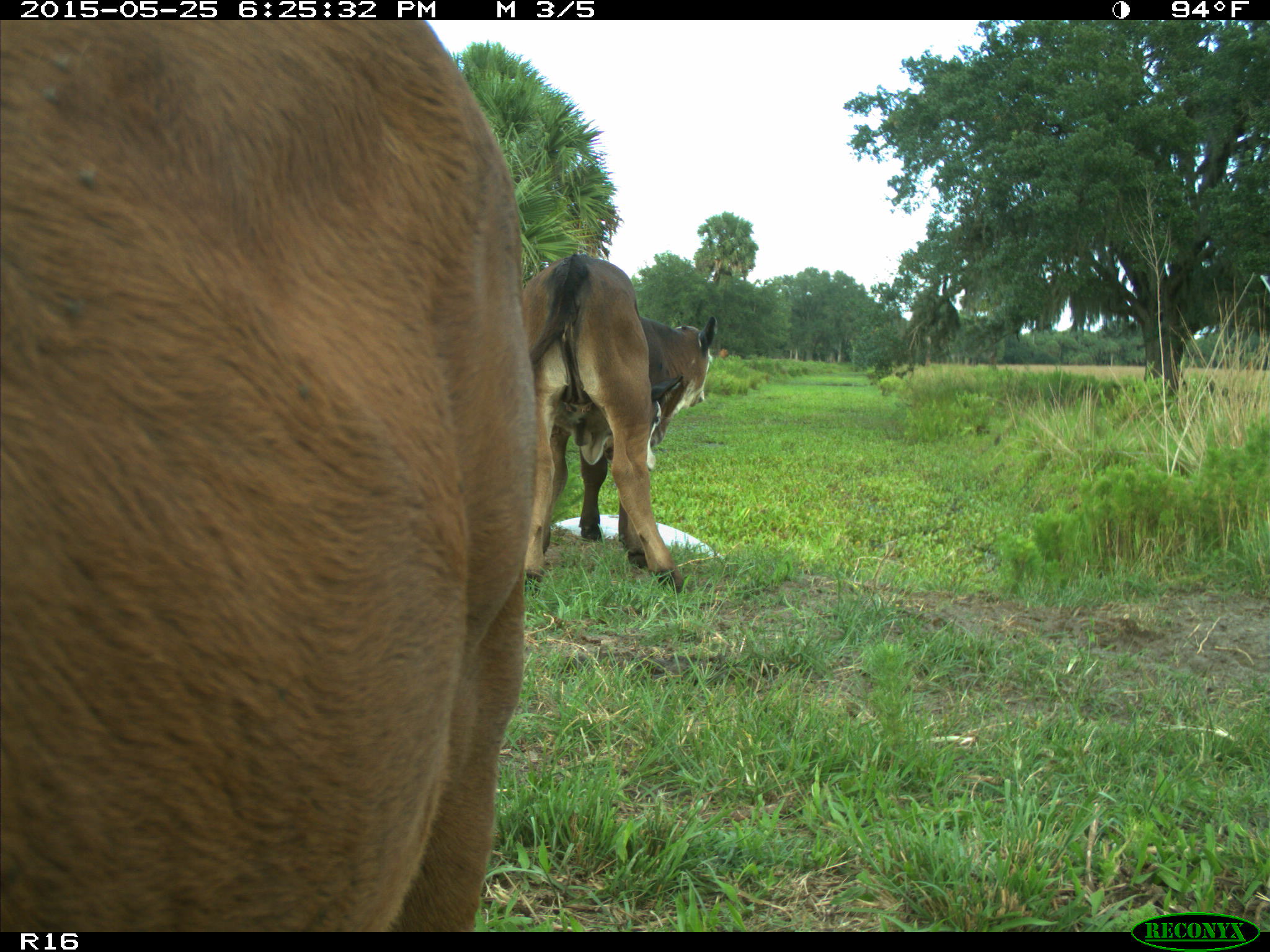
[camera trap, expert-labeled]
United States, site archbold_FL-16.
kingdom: Animalia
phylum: Chordata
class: Mammalia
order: Artiodactyla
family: Bovidae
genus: Bos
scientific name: Bos taurus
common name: domestic cow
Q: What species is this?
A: Bos taurus (domestic cow).